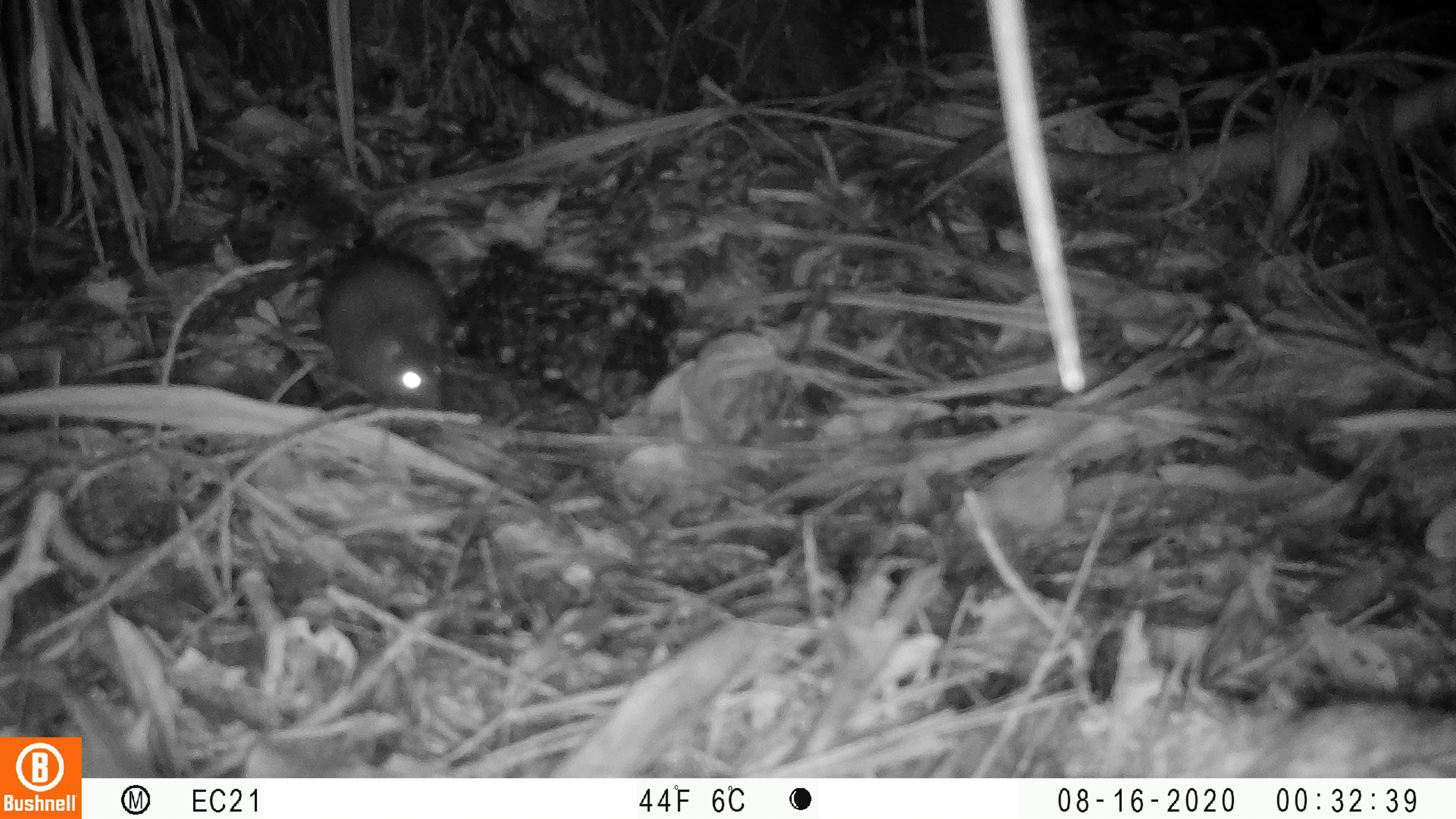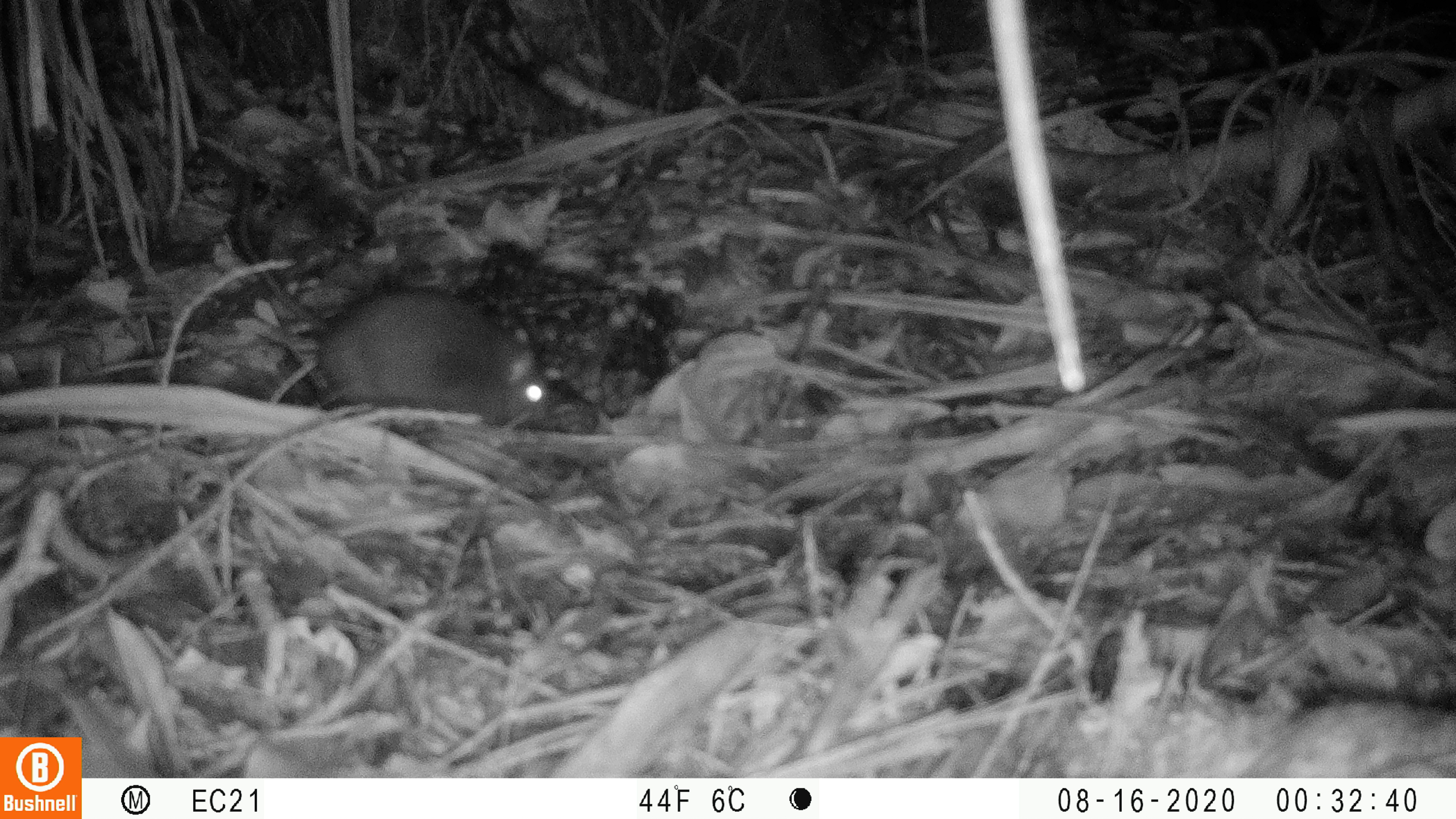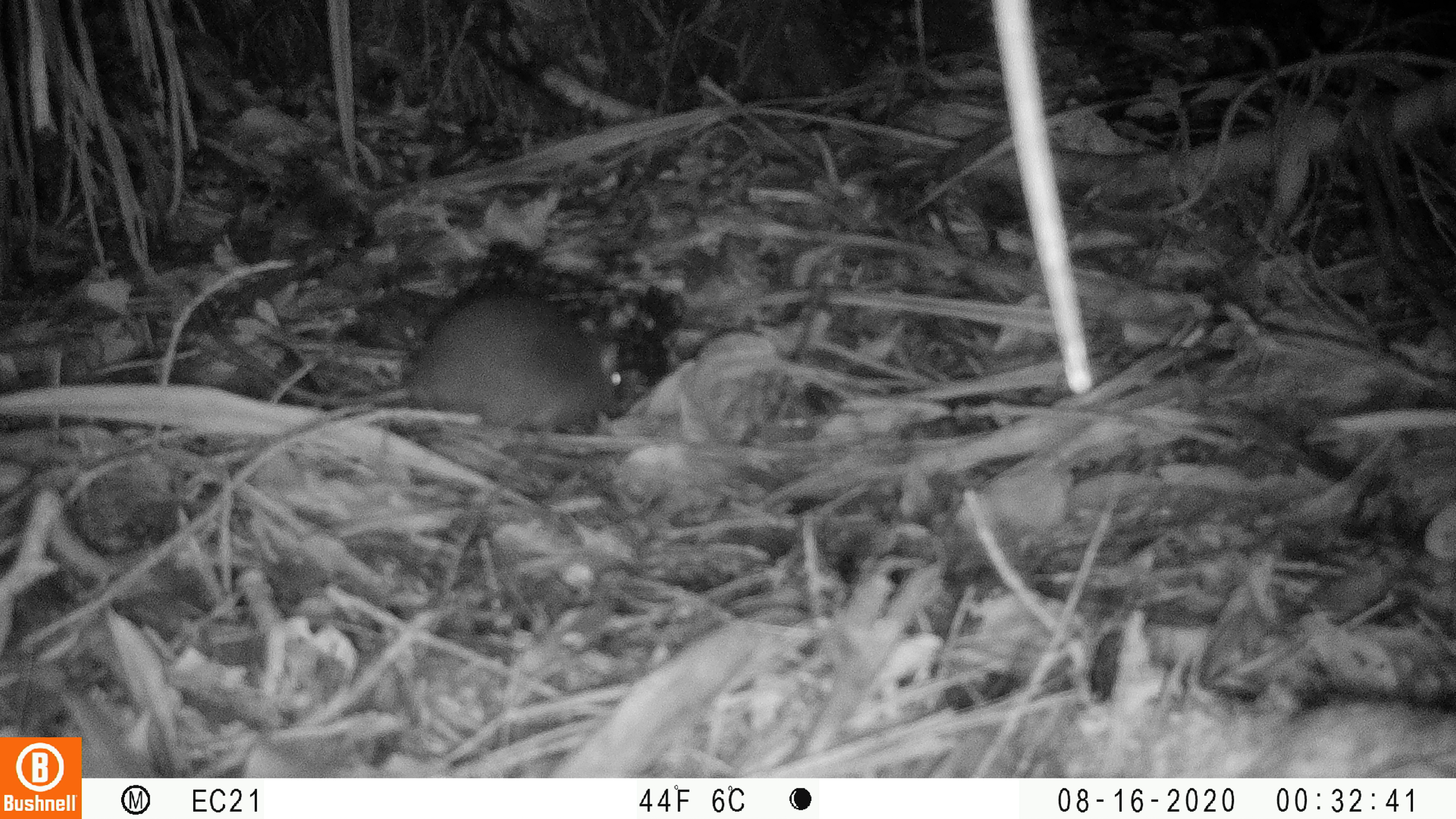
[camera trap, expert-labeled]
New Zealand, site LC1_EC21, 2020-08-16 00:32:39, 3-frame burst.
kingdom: Animalia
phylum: Chordata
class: Mammalia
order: Rodentia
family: Muridae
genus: Rattus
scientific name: Rattus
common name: rat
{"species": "rat (Rattus)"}